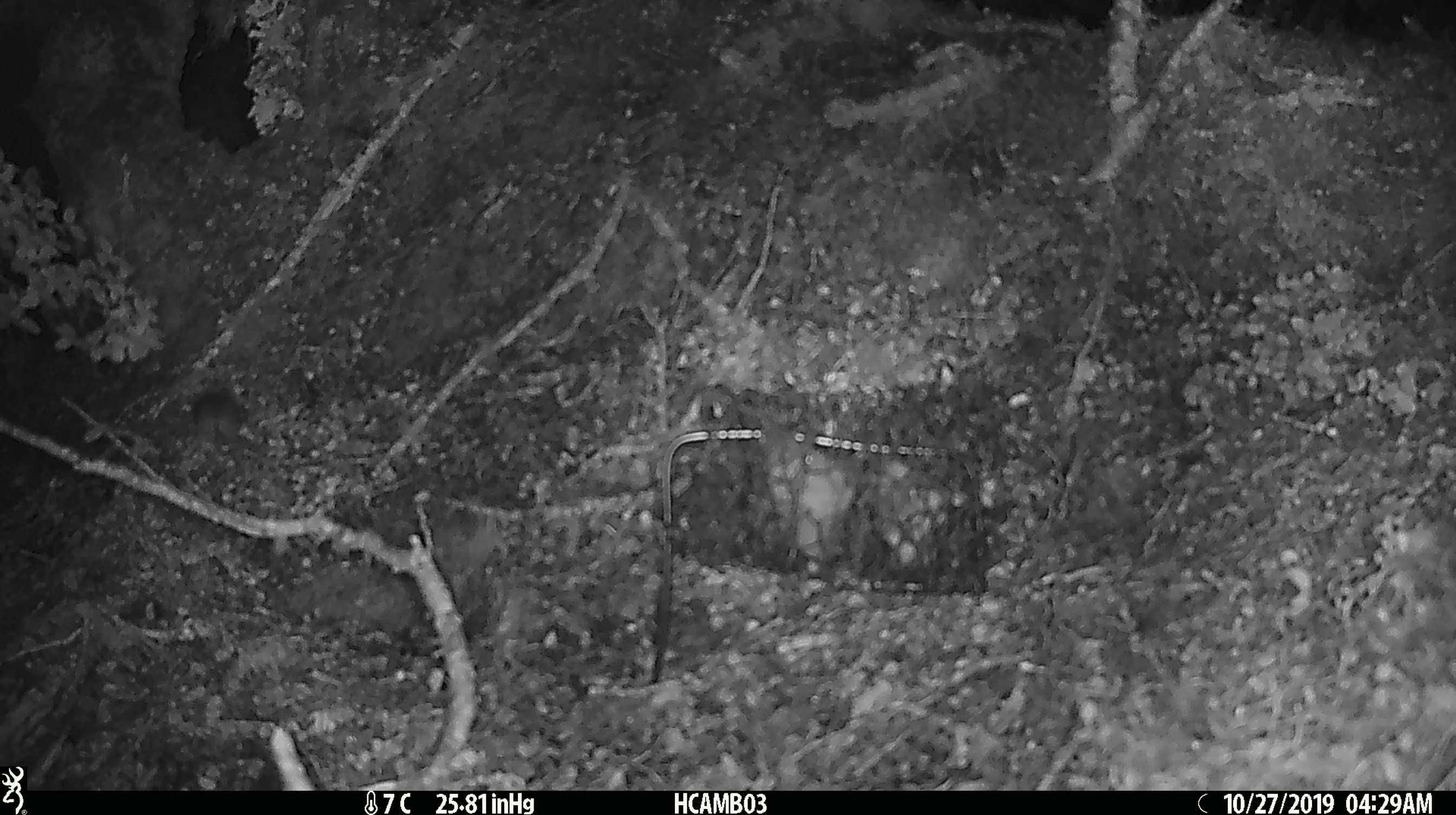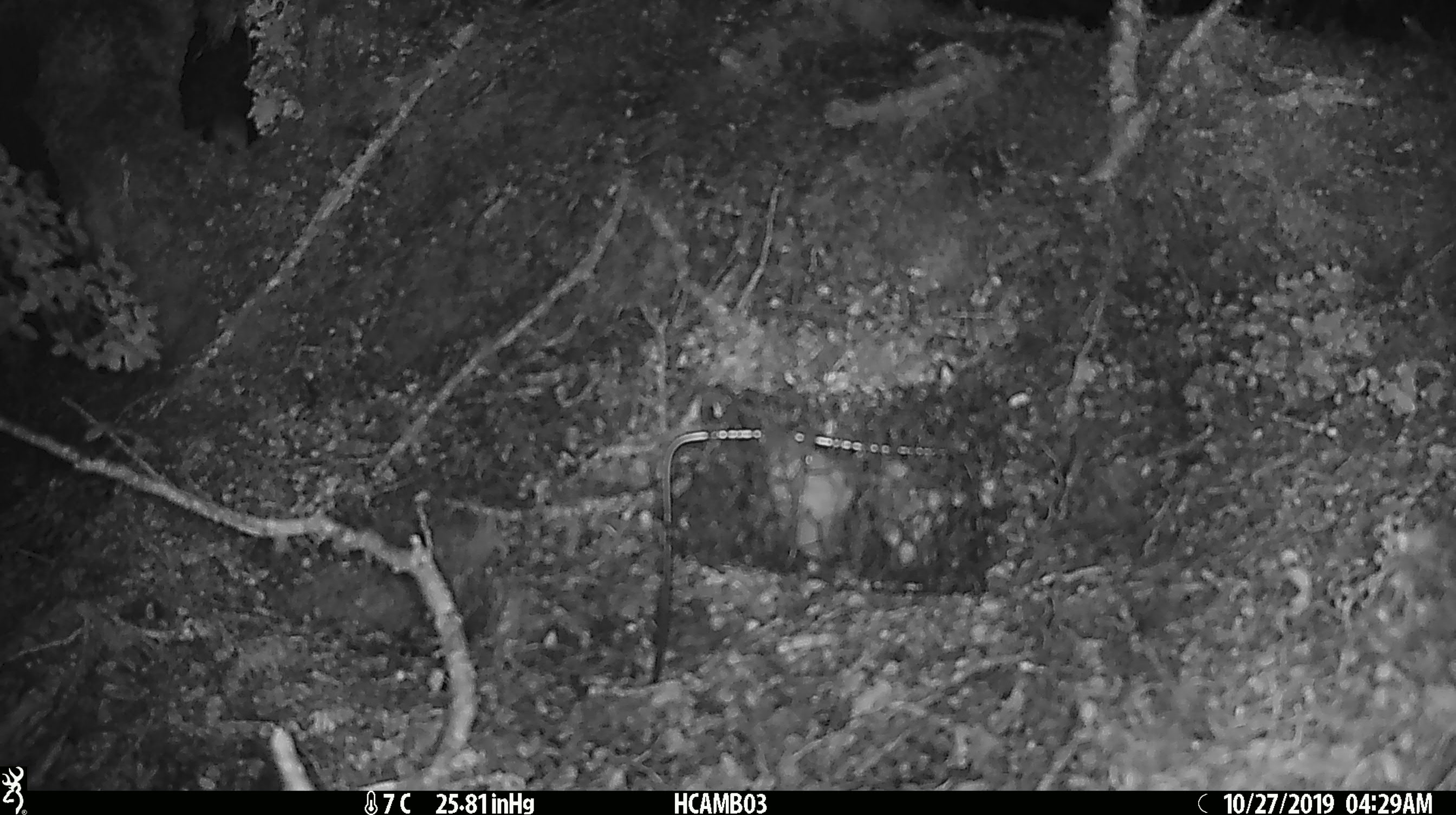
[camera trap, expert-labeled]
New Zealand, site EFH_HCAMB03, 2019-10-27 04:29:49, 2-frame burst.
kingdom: Animalia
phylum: Chordata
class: Mammalia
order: Rodentia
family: Muridae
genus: Mus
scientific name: Mus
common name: mouse